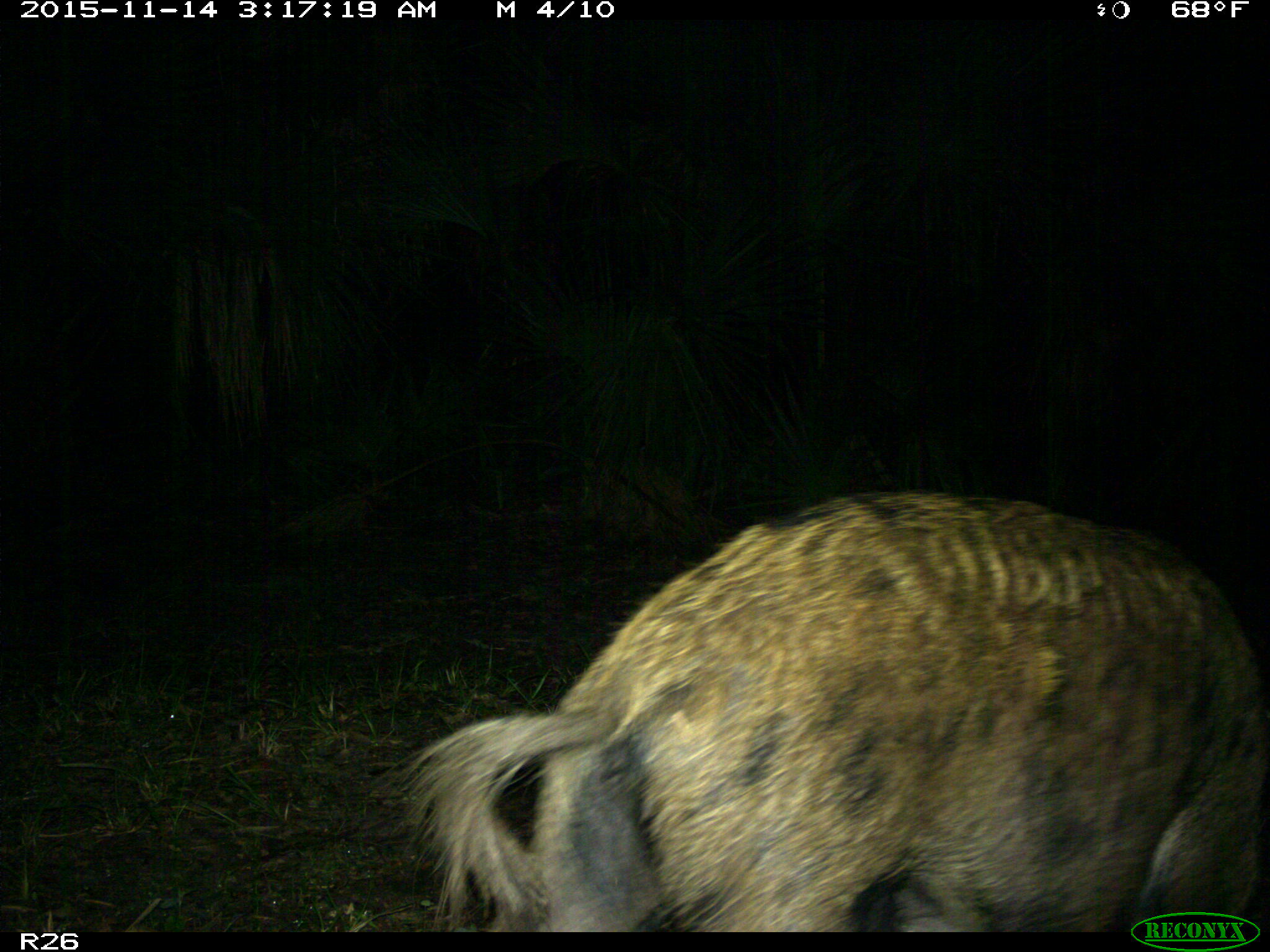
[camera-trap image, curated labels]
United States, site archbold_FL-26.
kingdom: Animalia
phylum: Chordata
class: Mammalia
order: Artiodactyla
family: Suidae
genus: Sus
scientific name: Sus scrofa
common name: wild boar